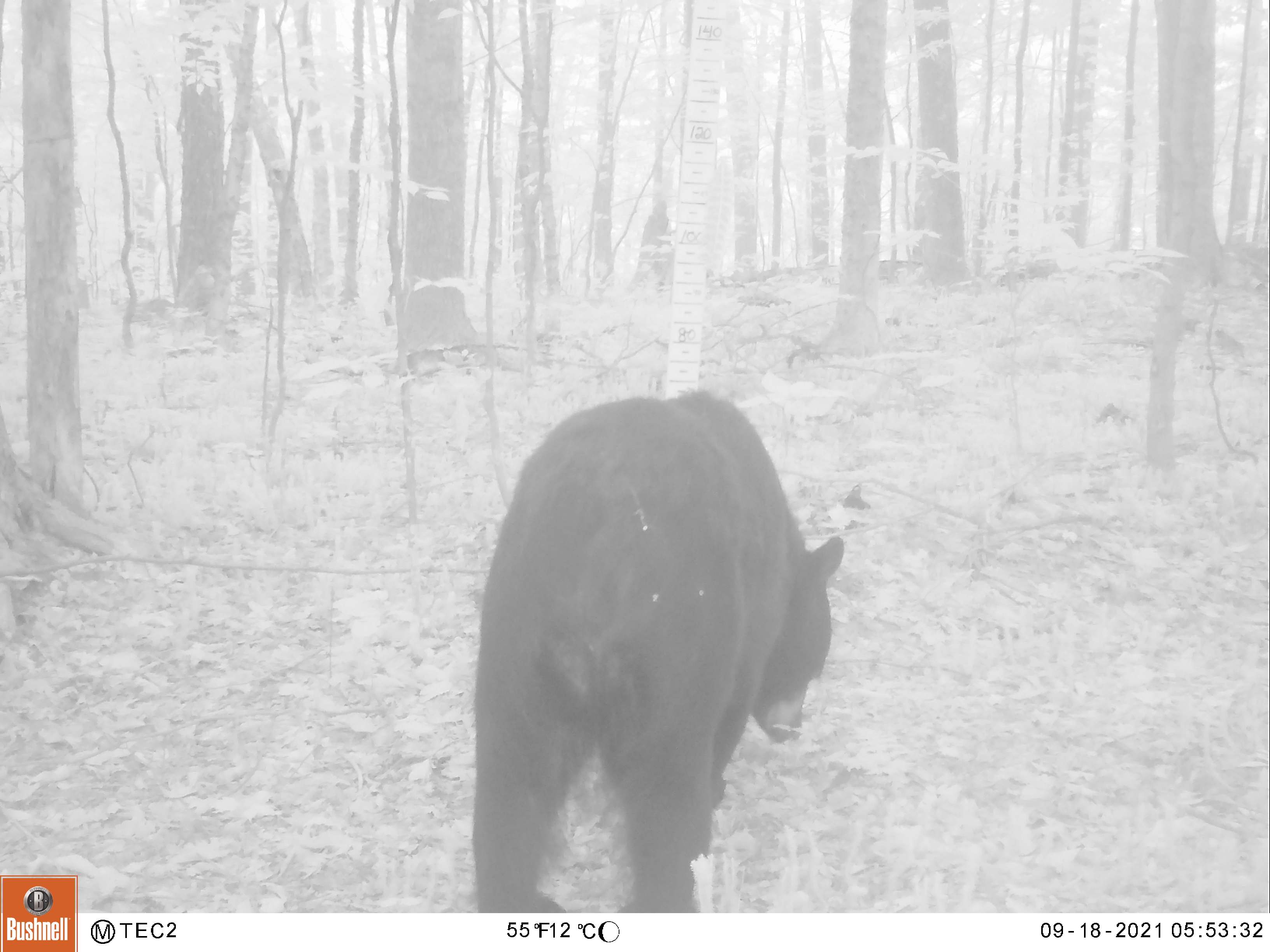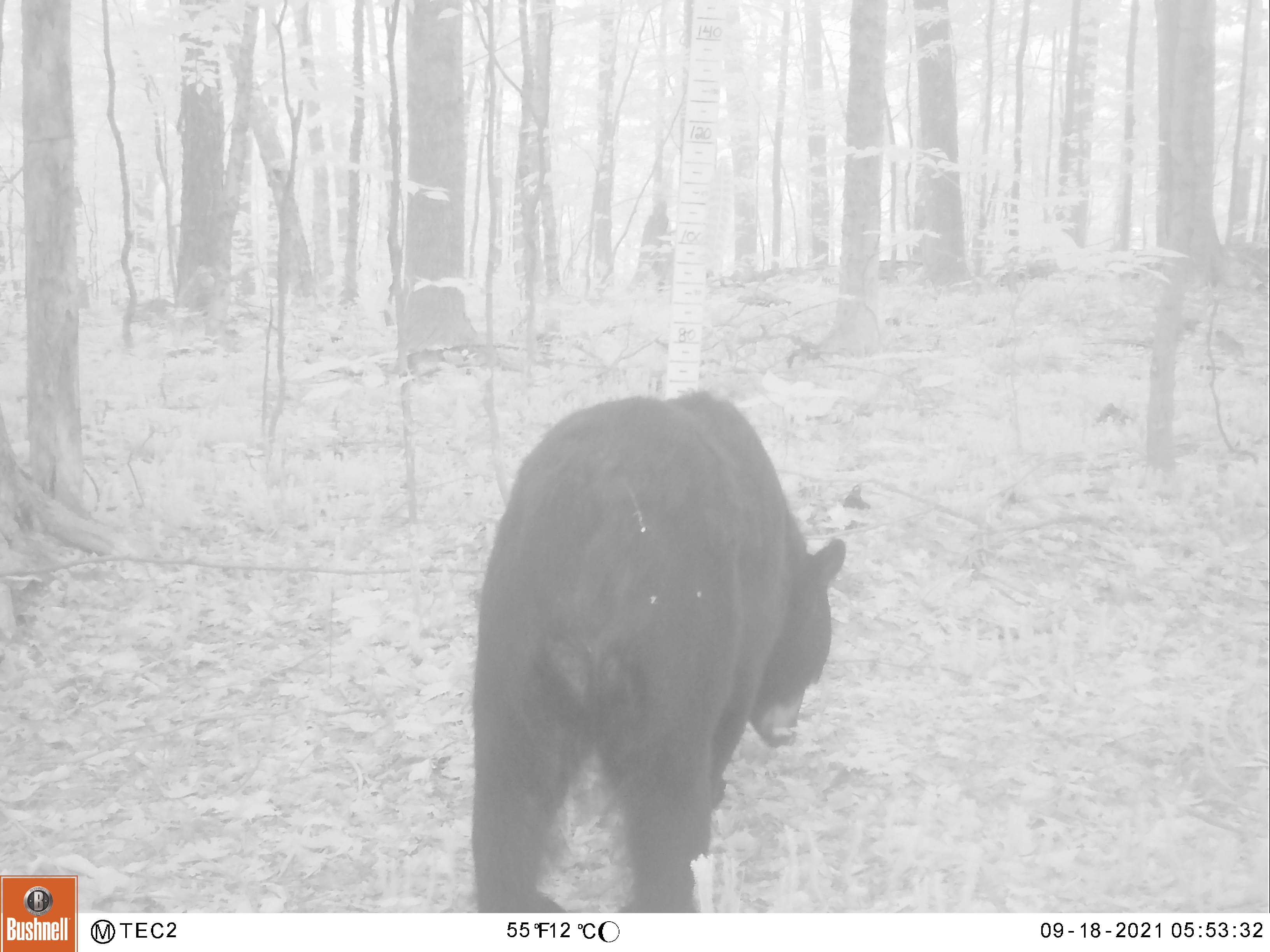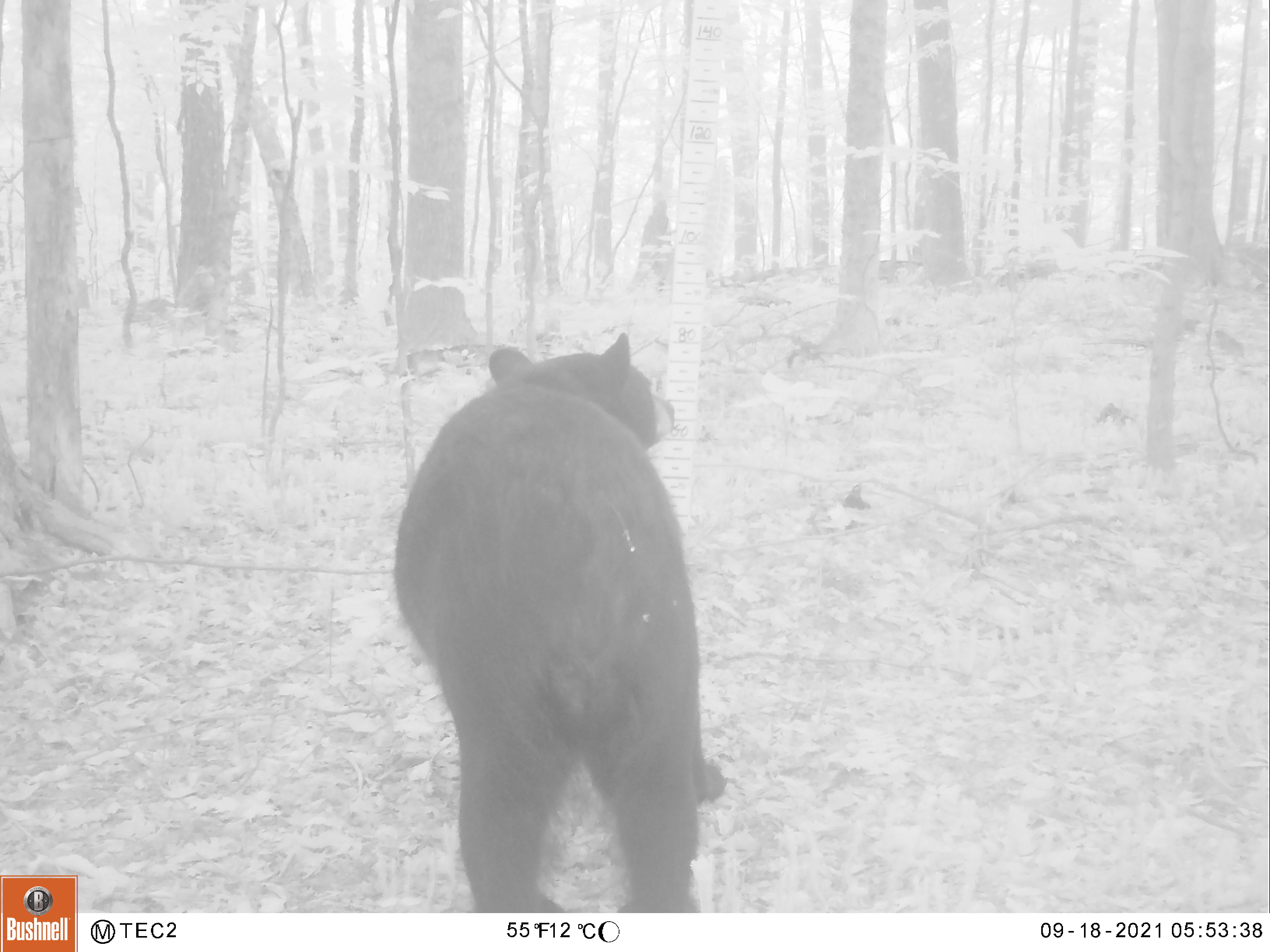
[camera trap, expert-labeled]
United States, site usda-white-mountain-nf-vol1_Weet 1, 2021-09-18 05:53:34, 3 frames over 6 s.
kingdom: Animalia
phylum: Chordata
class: Mammalia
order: Carnivora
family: Ursidae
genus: Ursus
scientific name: Ursus americanus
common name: black bear